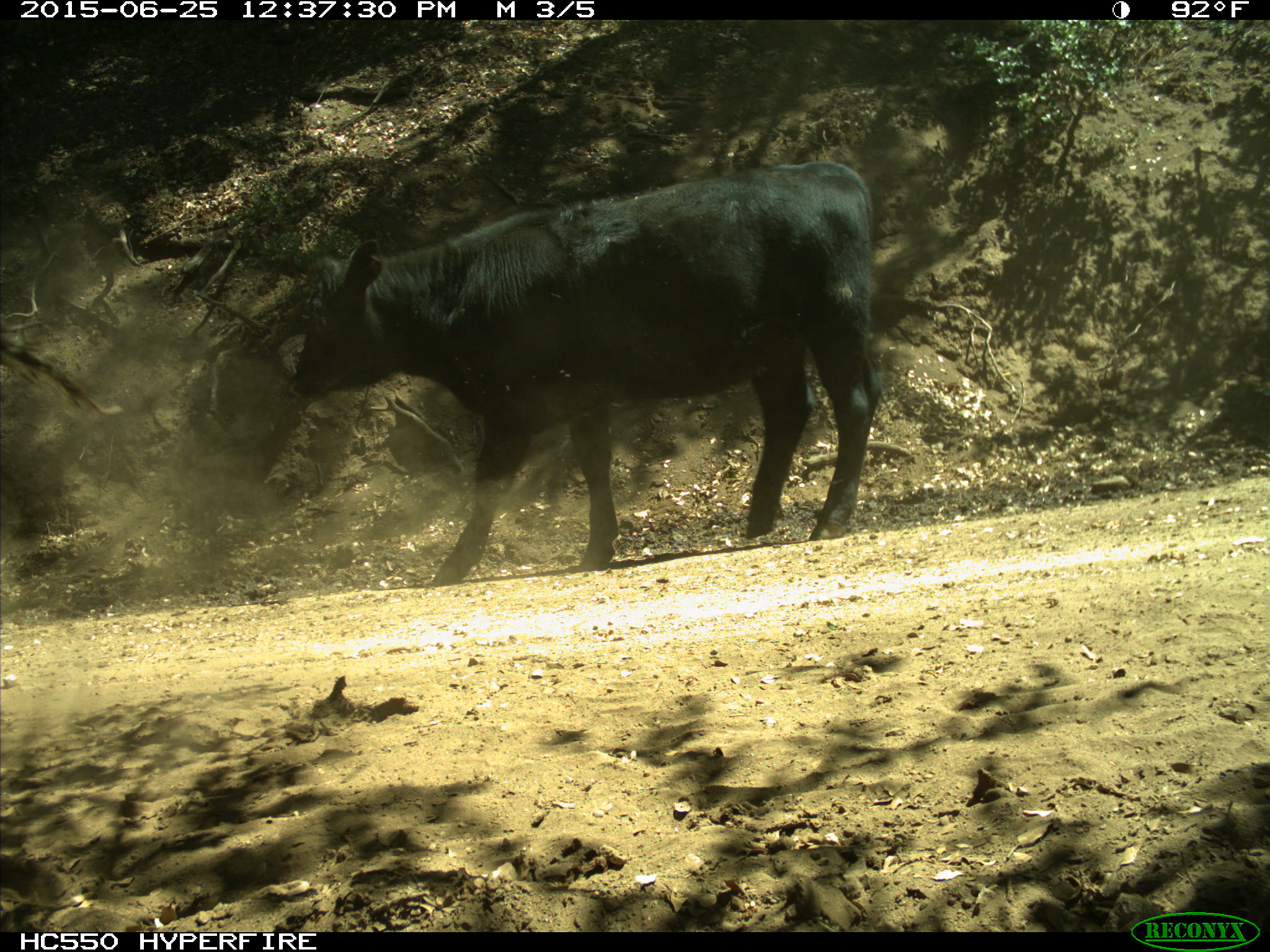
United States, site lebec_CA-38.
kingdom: Animalia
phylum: Chordata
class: Mammalia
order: Artiodactyla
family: Bovidae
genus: Bos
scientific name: Bos taurus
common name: domestic cow